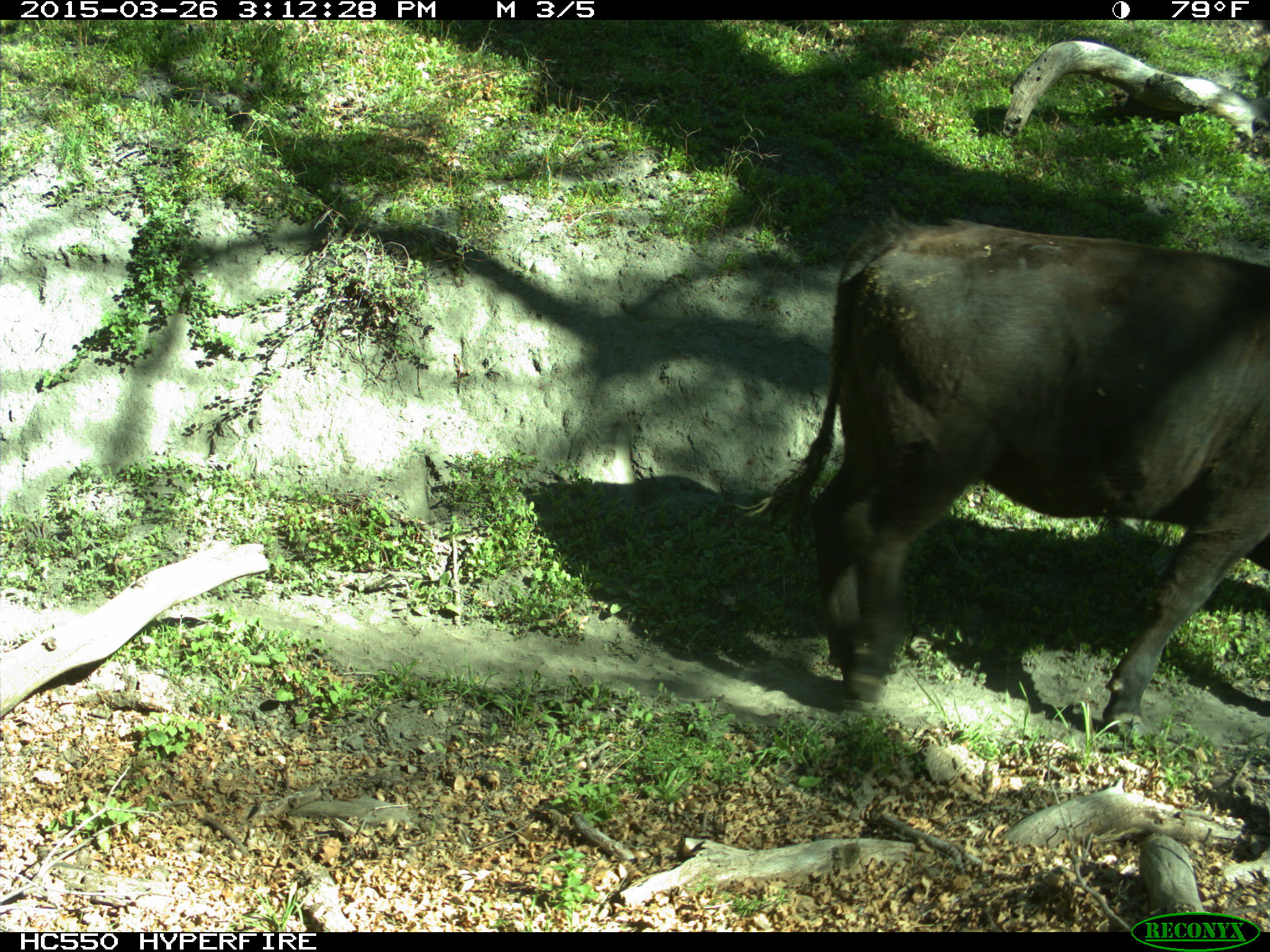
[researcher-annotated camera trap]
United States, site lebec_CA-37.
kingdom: Animalia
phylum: Chordata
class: Mammalia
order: Artiodactyla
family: Bovidae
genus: Bos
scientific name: Bos taurus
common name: domestic cow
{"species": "Bos taurus (domestic cow)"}